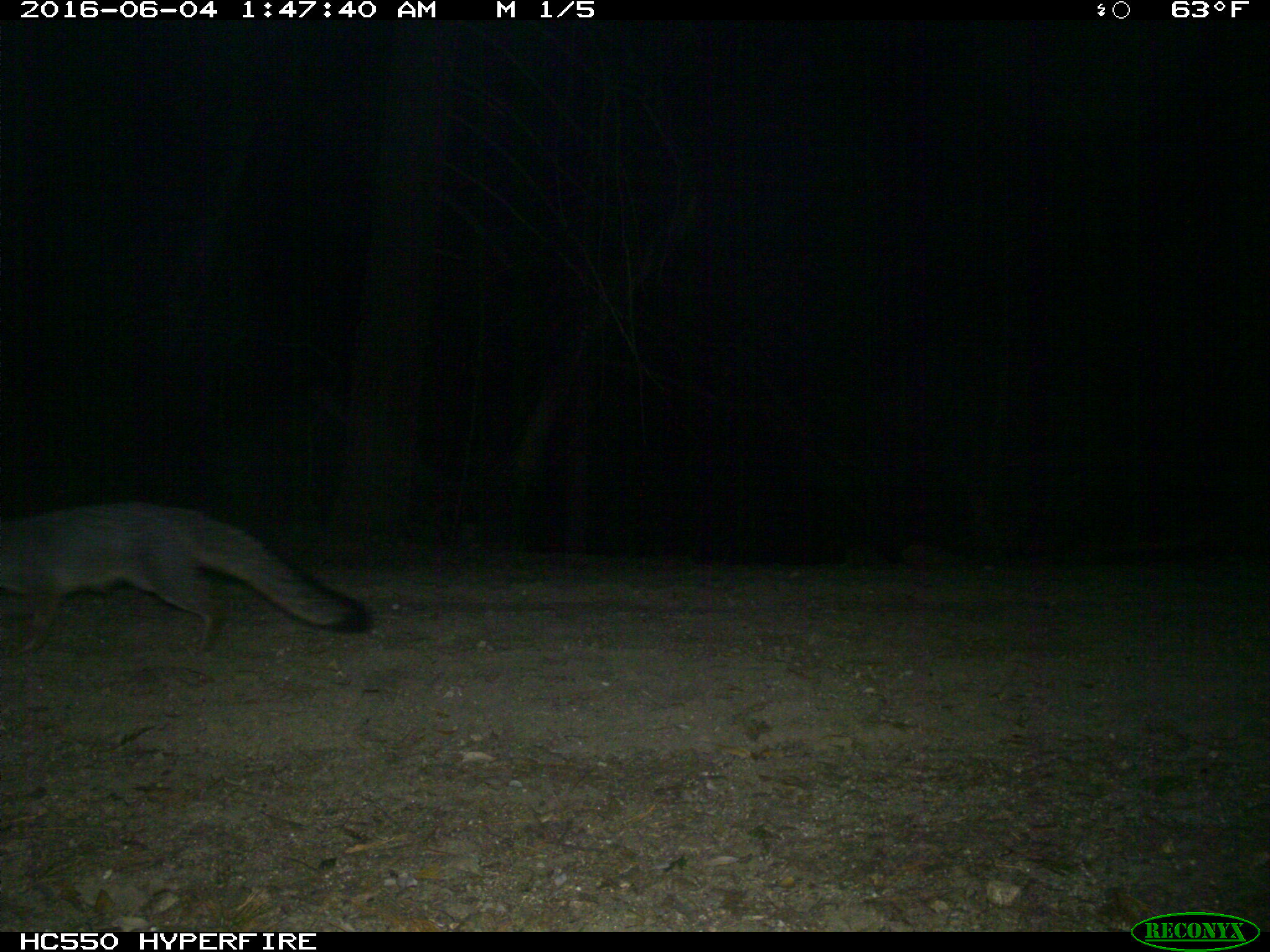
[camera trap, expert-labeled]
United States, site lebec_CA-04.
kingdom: Animalia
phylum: Chordata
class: Mammalia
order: Carnivora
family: Canidae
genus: Urocyon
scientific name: Urocyon cinereoargenteus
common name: gray fox